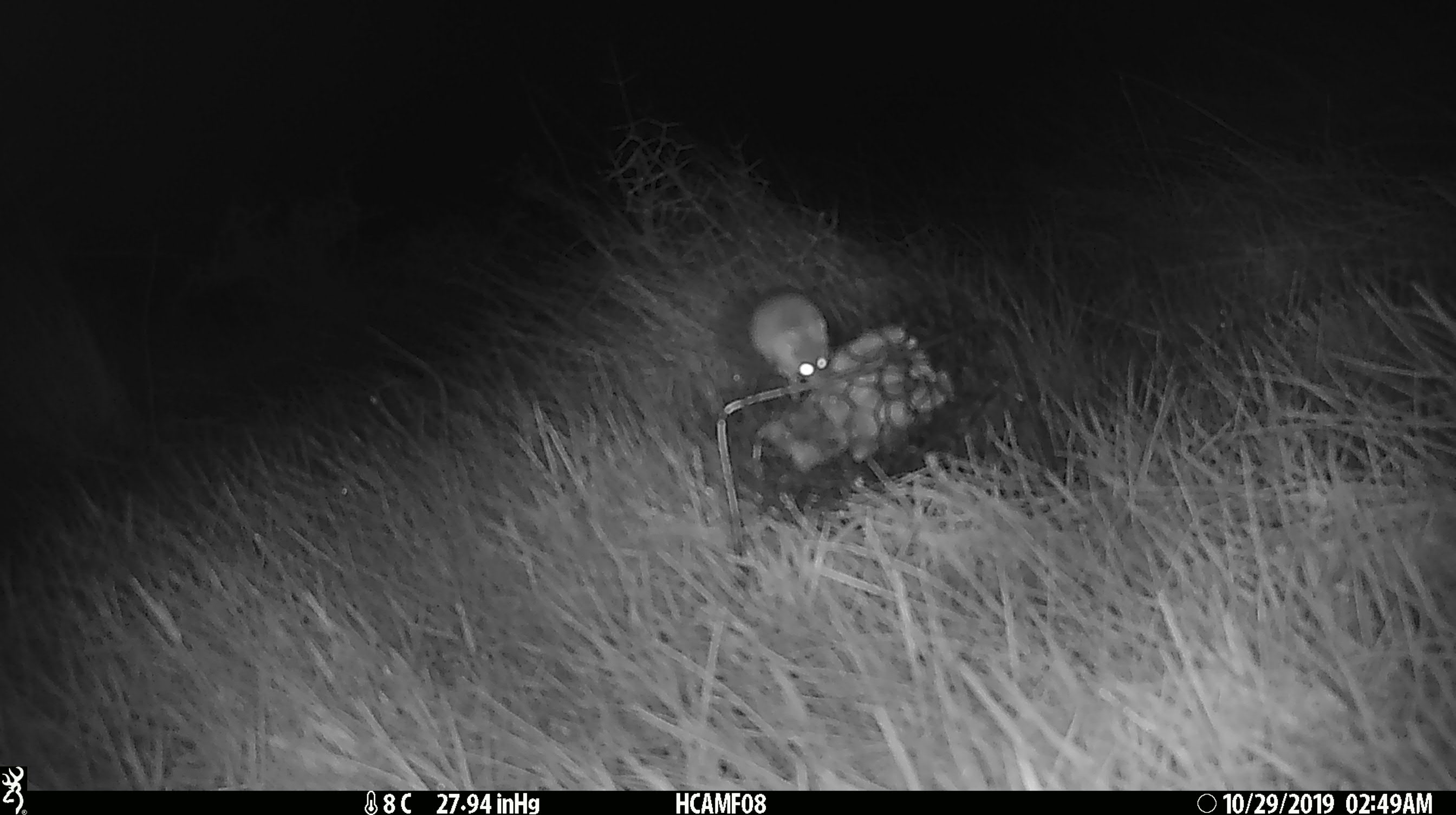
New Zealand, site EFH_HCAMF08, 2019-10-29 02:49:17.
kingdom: Animalia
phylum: Chordata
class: Mammalia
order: Rodentia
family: Muridae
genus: Mus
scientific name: Mus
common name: mouse